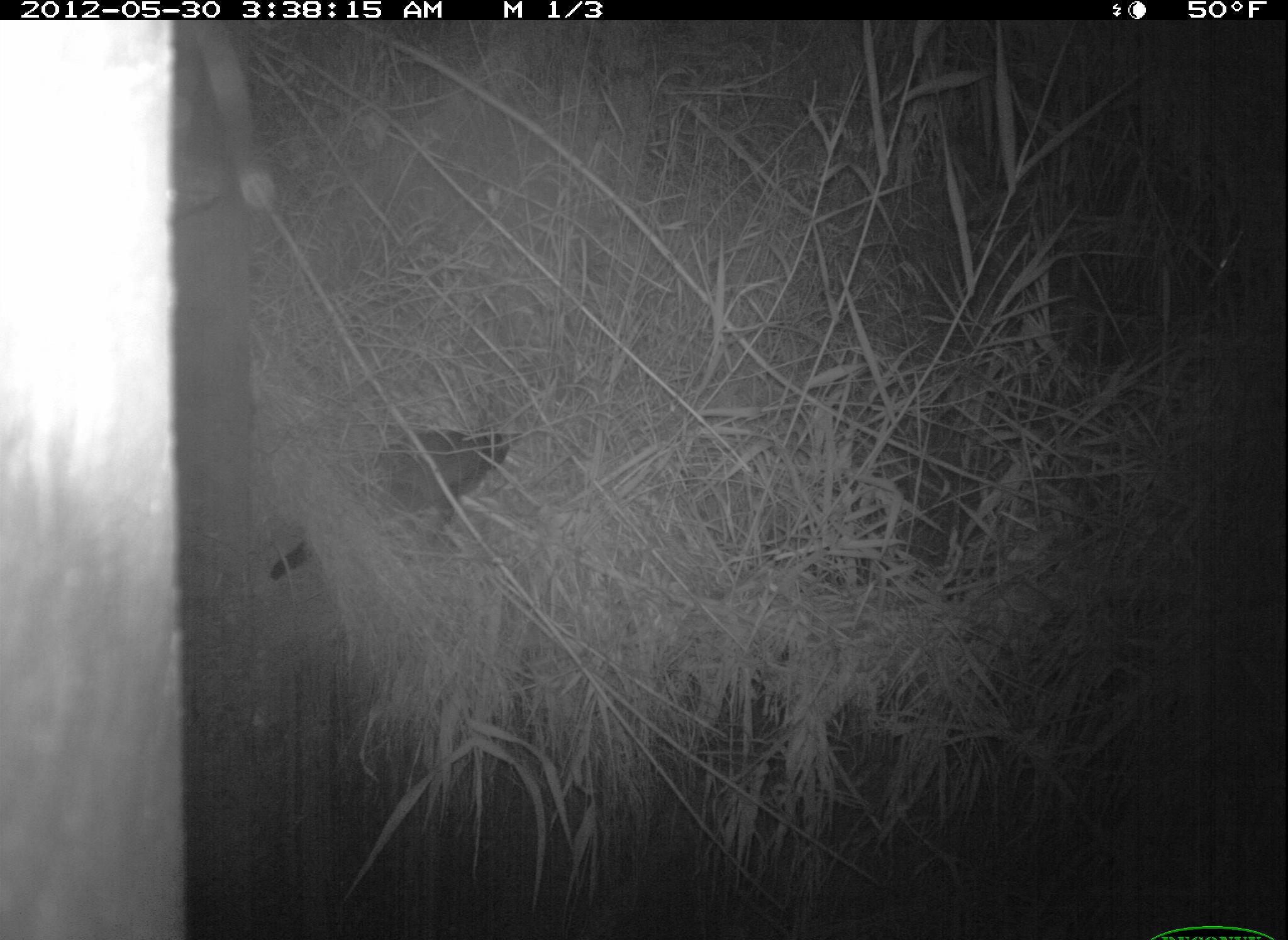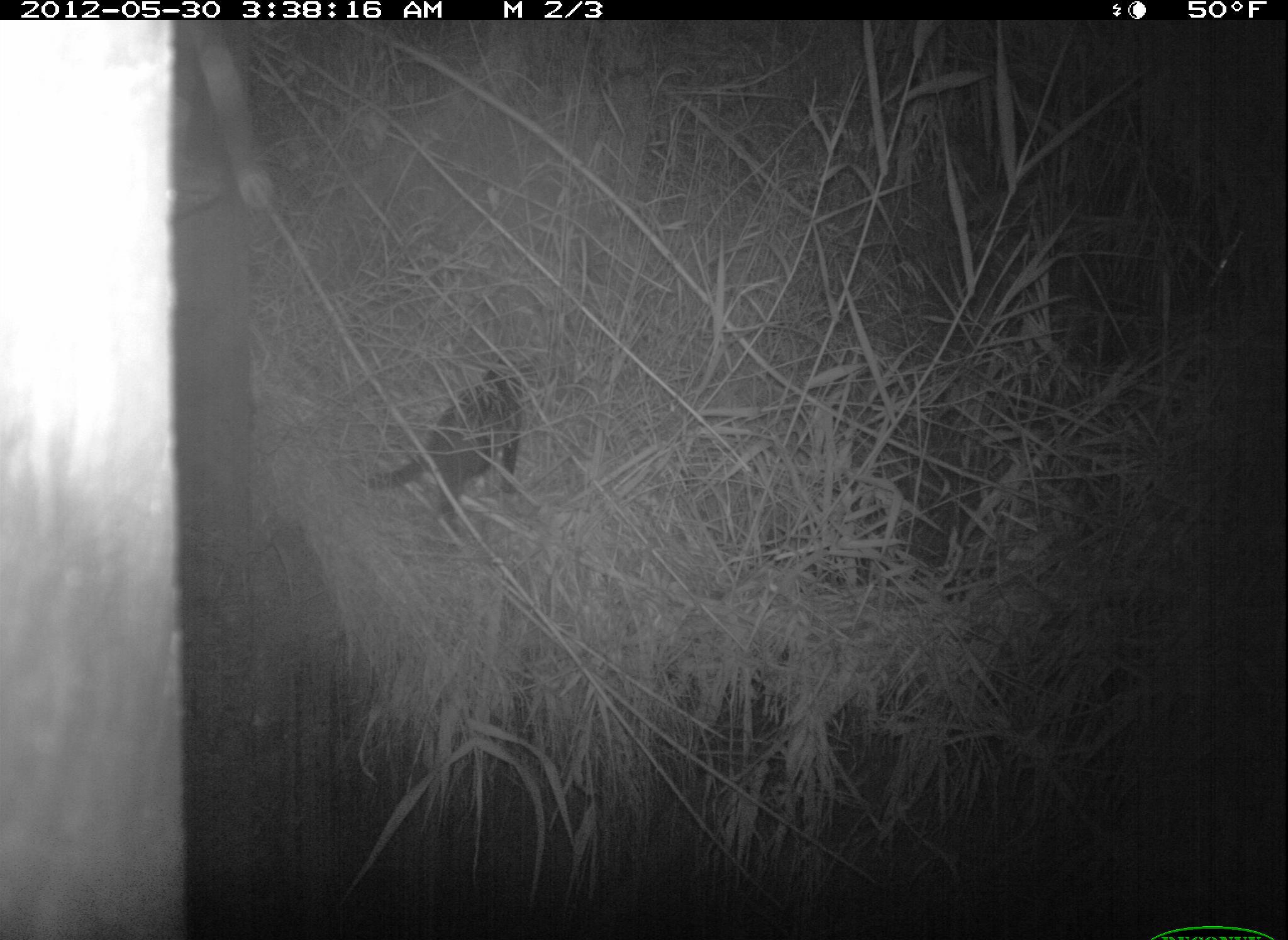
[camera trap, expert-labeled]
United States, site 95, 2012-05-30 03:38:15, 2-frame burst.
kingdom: Animalia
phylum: Chordata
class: Mammalia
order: Carnivora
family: Felidae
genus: Felis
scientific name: Felis catus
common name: cat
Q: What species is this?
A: Cat (Felis catus).